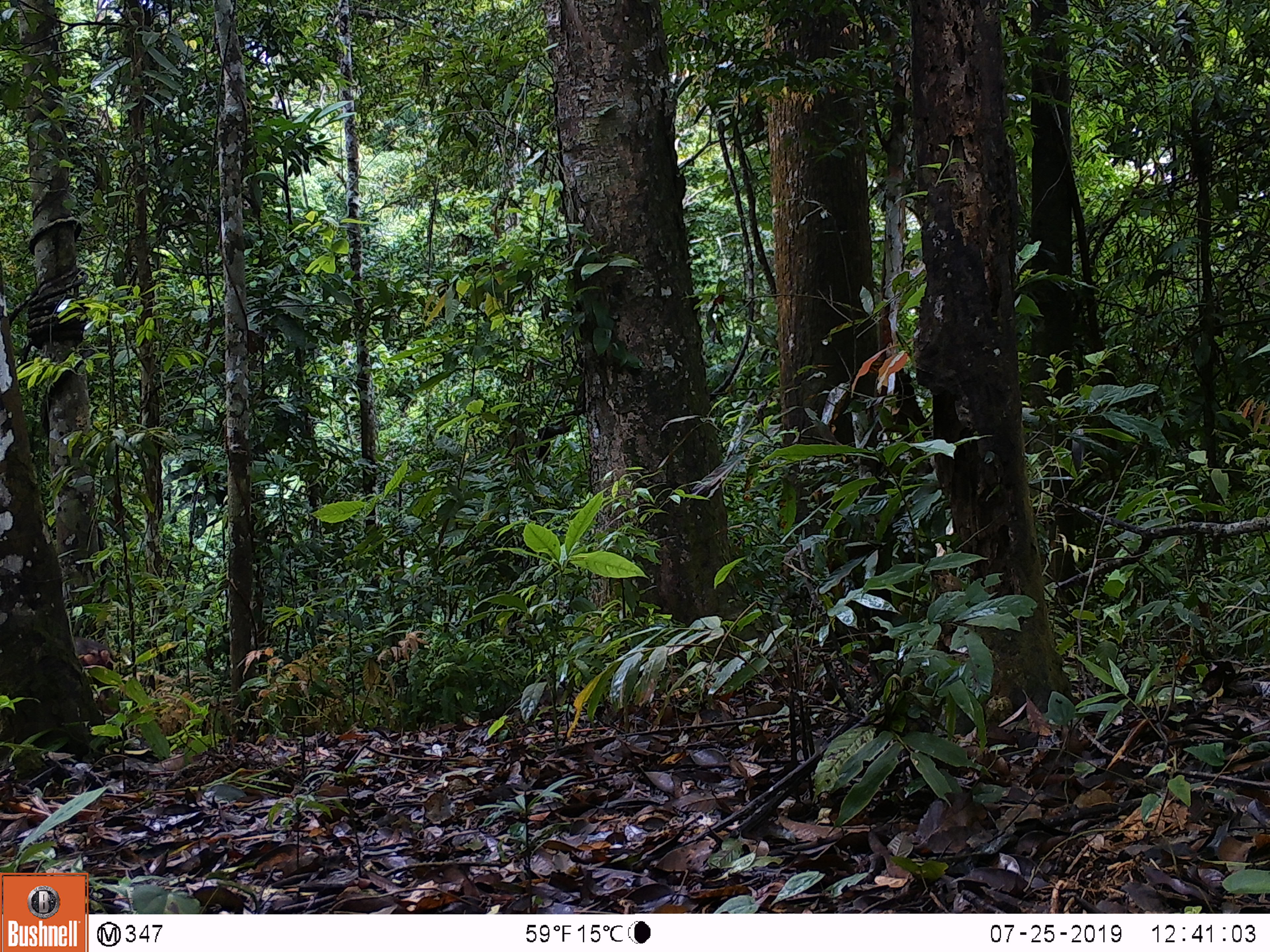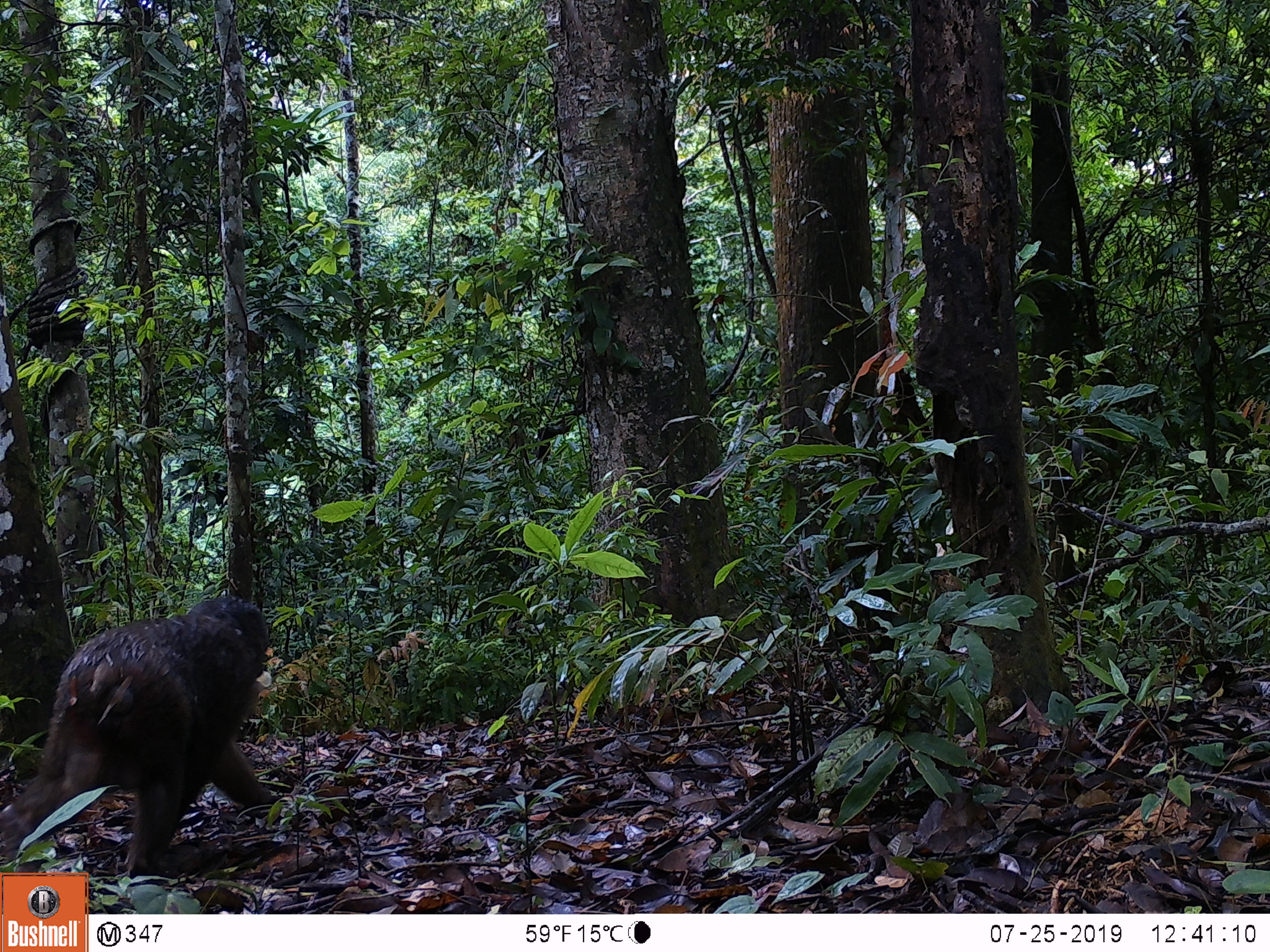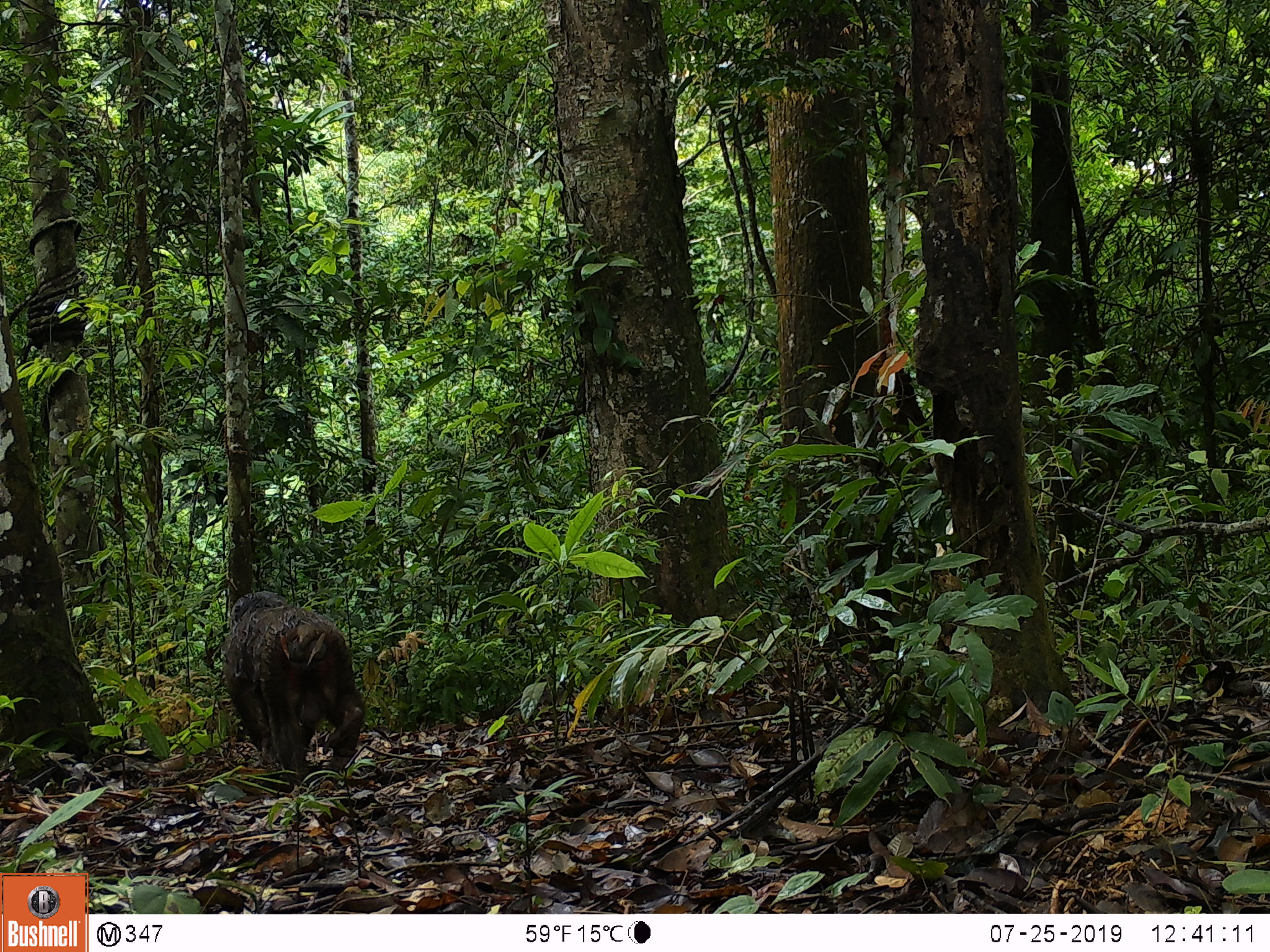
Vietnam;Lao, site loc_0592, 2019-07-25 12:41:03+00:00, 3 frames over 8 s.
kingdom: Animalia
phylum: Chordata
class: Mammalia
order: Primates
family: Cercopithecidae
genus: Macaca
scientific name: Macaca arctoides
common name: stump-tailed macaque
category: stump tailed macaque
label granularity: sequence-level